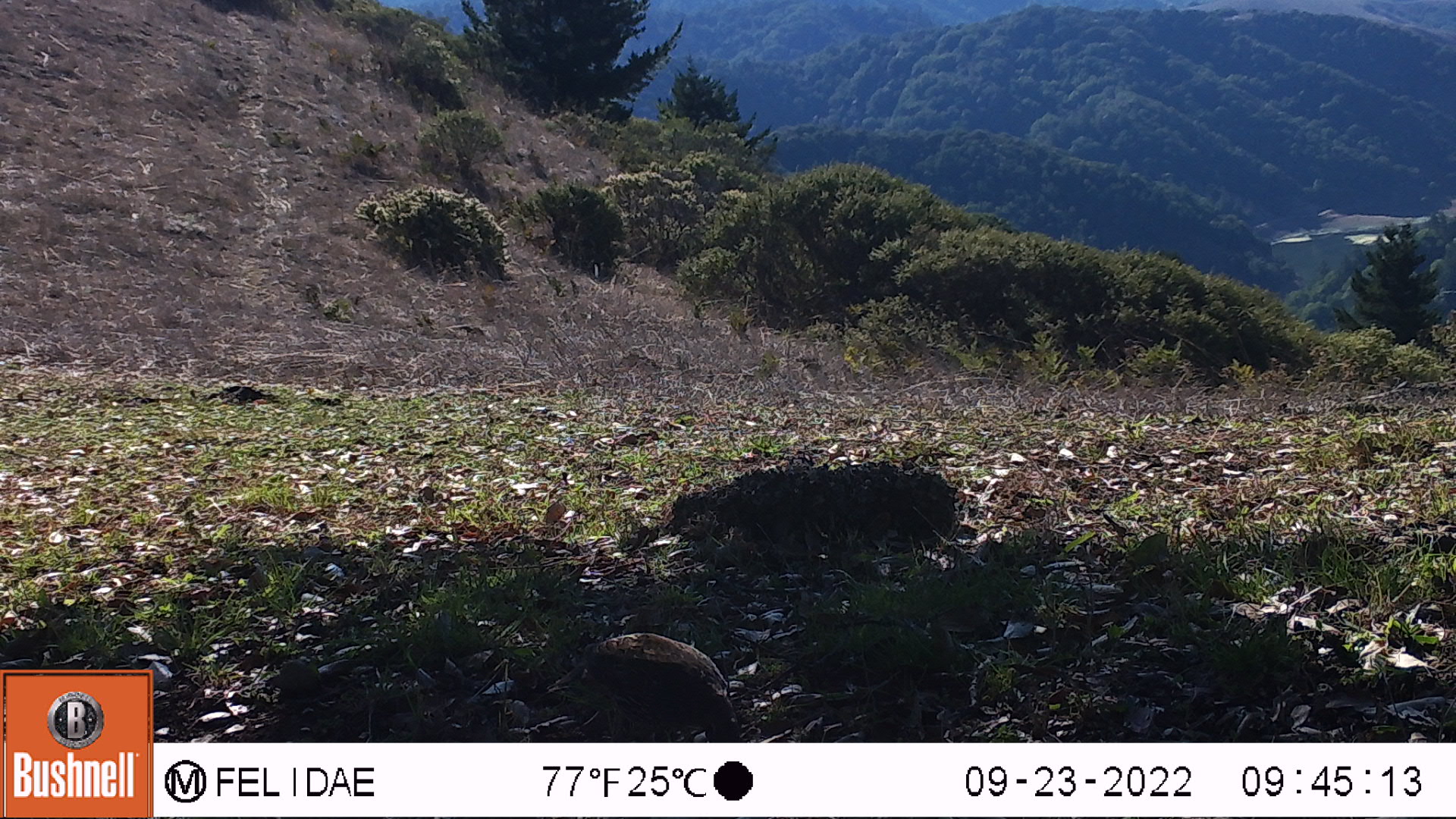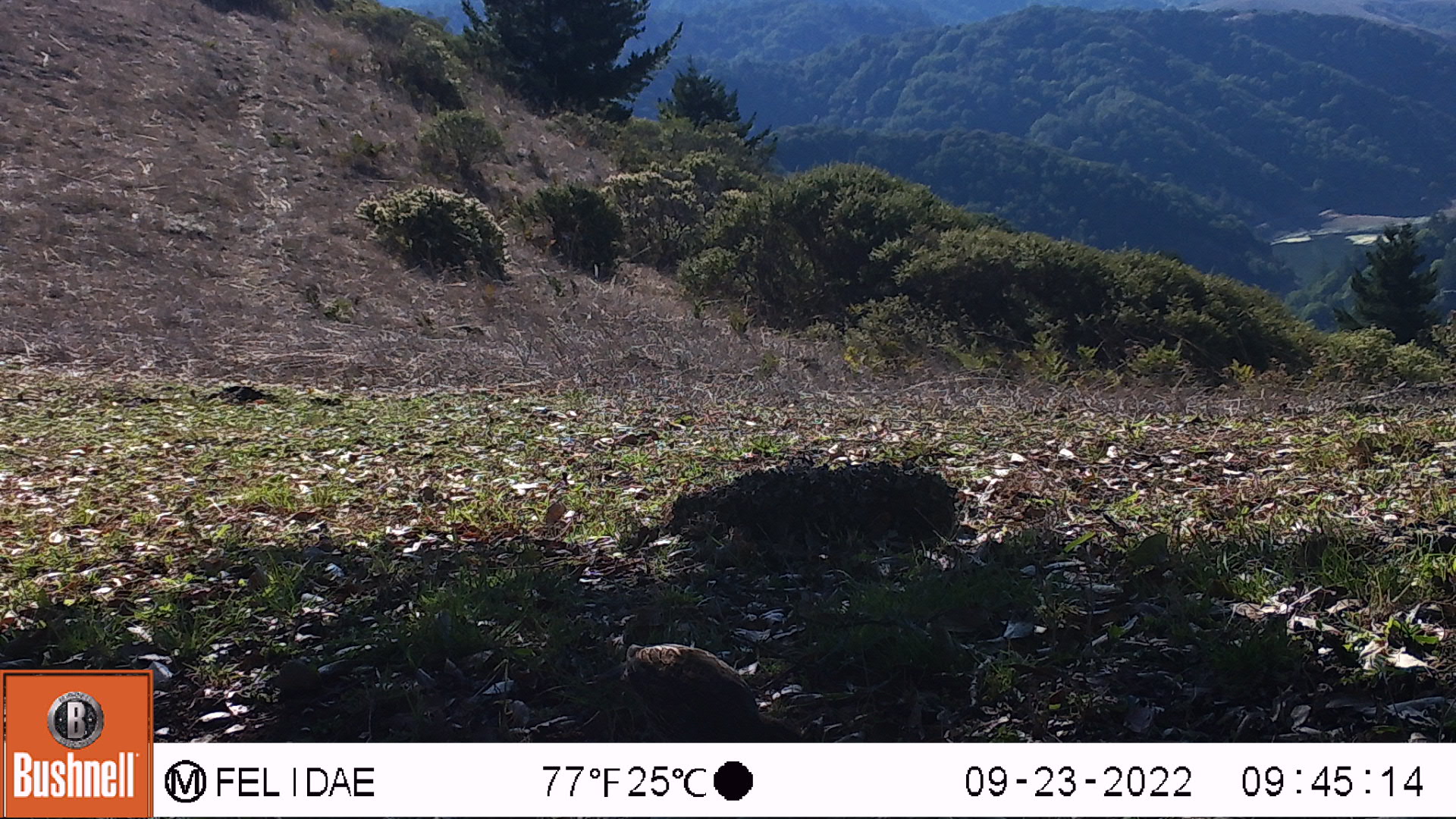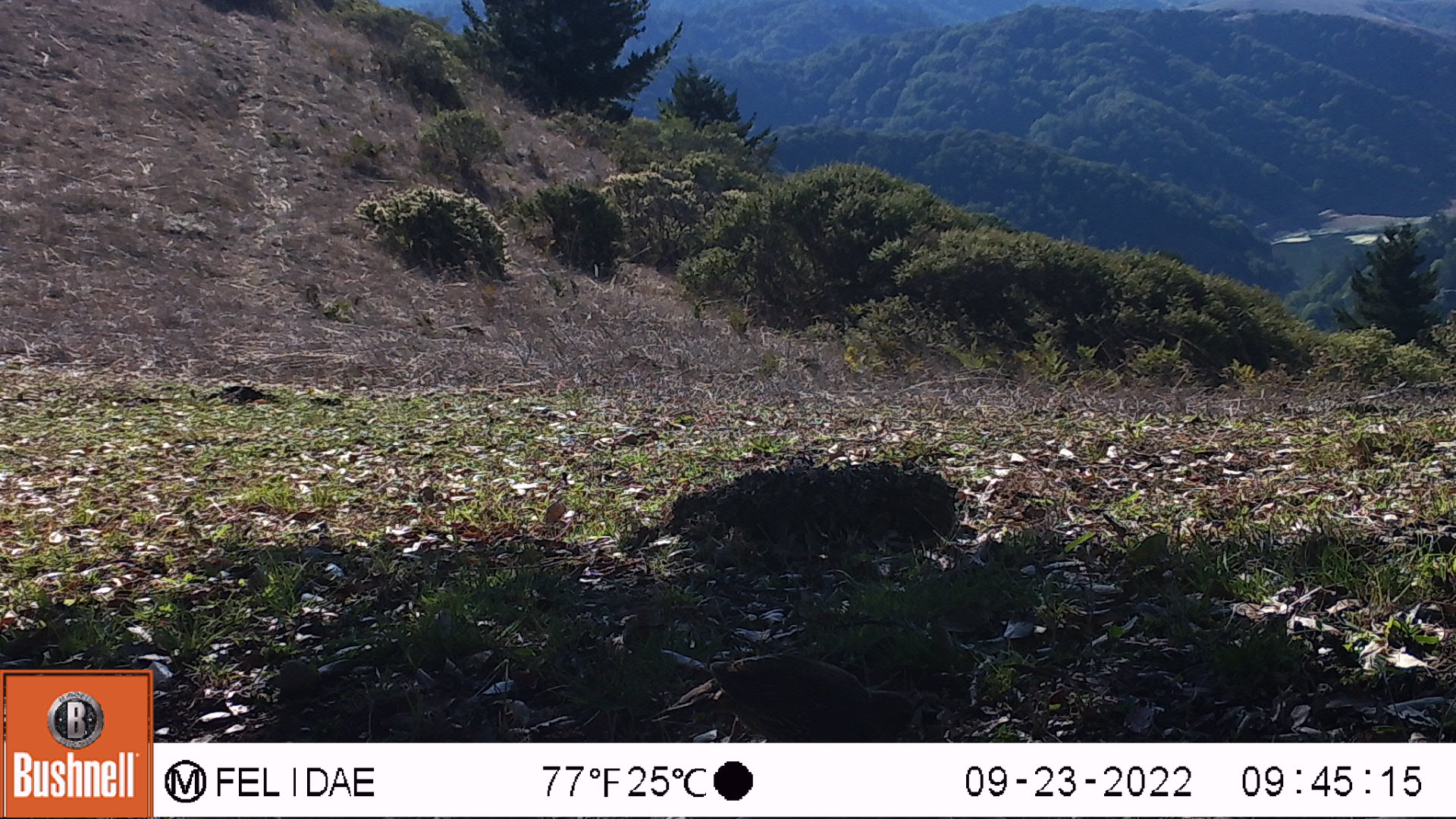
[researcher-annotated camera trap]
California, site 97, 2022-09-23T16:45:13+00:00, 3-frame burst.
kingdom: Animalia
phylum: Chordata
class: Aves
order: Galliformes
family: Odontophoridae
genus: Callipepla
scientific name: Callipepla californica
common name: california quail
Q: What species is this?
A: California quail (Callipepla californica).